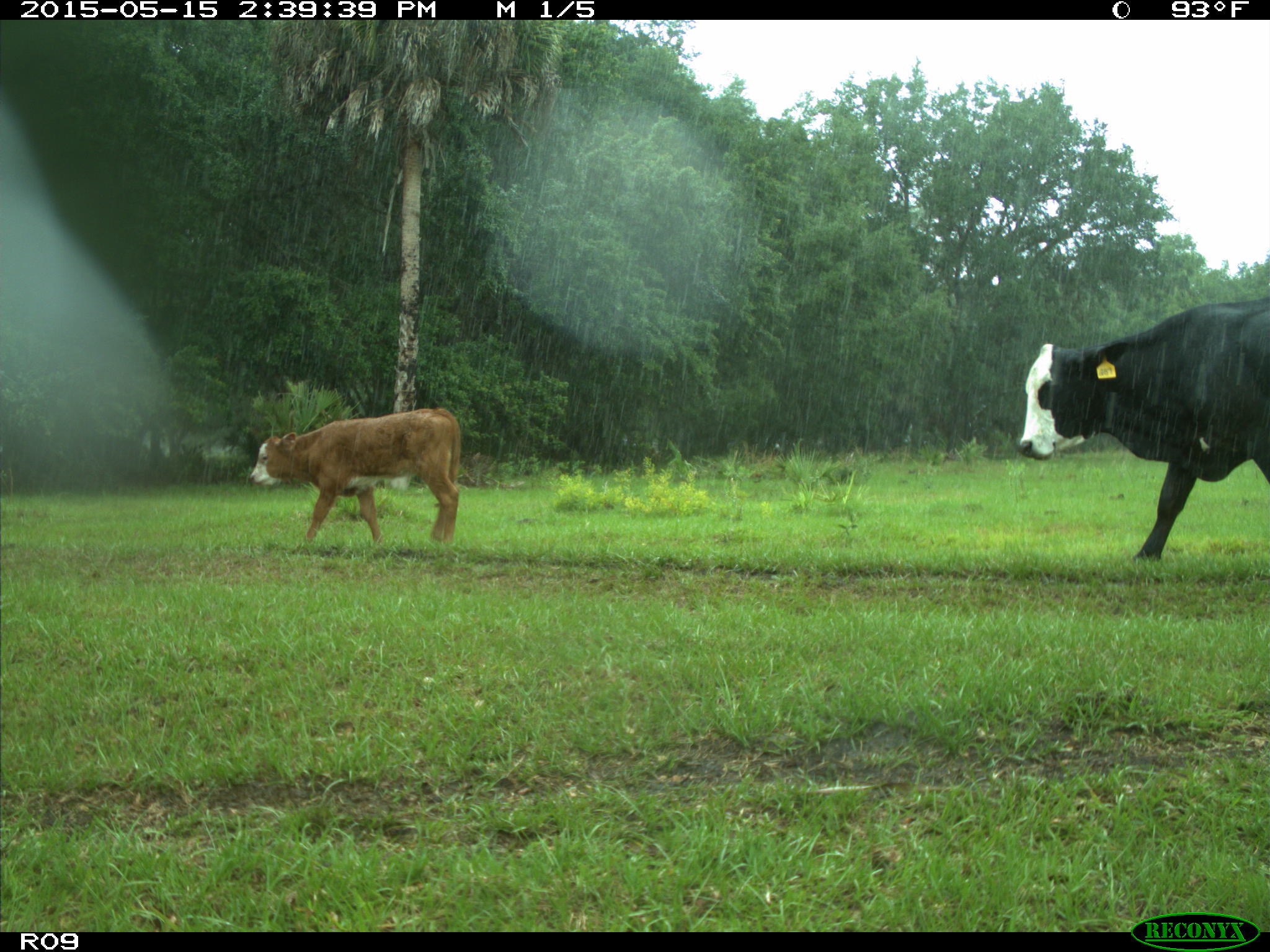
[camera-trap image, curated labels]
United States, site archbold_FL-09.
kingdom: Animalia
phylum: Chordata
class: Mammalia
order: Artiodactyla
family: Bovidae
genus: Bos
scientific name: Bos taurus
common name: domestic cow